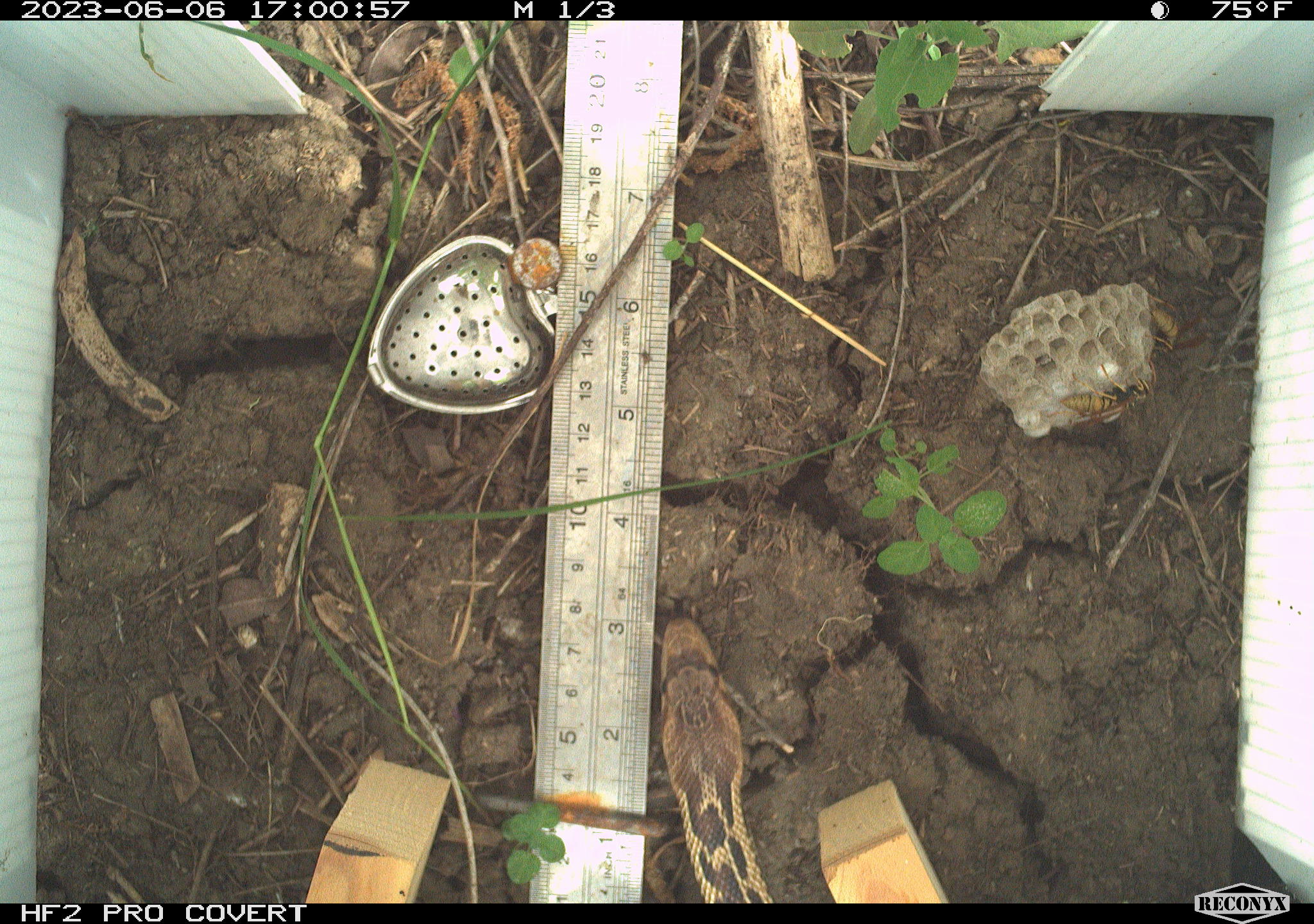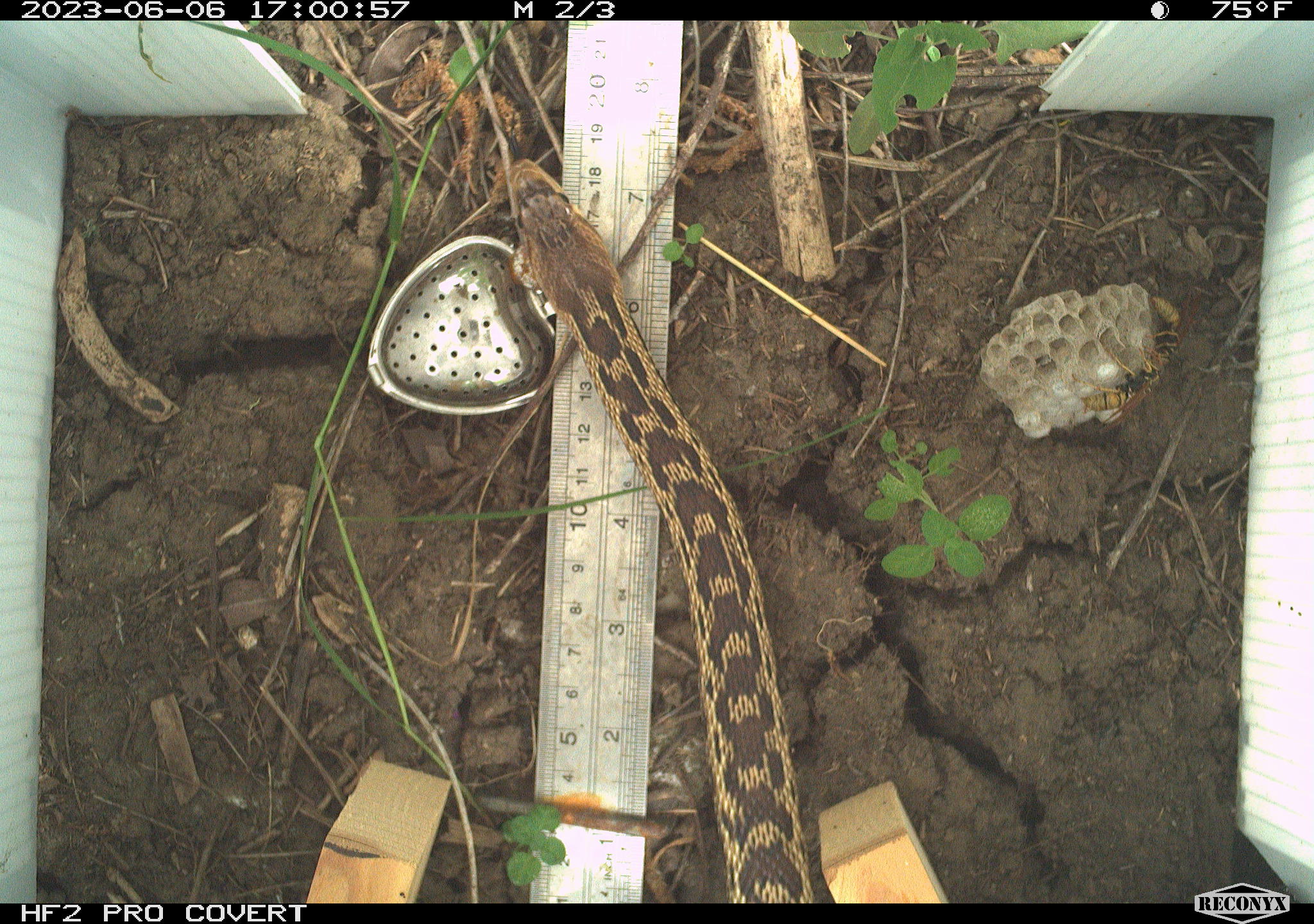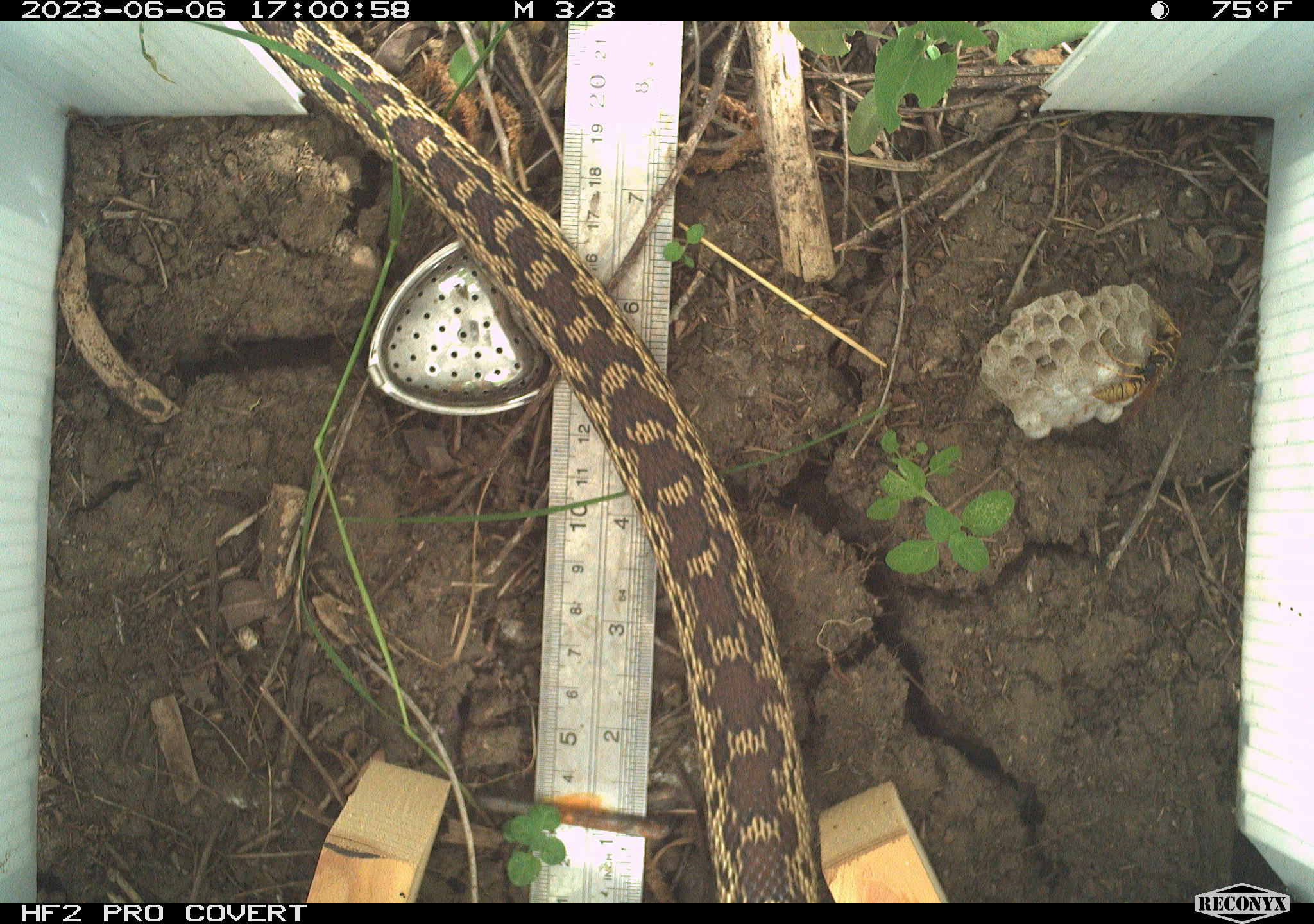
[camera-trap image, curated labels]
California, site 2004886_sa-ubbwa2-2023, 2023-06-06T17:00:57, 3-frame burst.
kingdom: Animalia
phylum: Chordata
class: Reptilia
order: Squamata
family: Colubridae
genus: Pituophis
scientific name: Pituophis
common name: bullsnakes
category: pituophis species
Pituophis species (bullsnakes) (Pituophis).